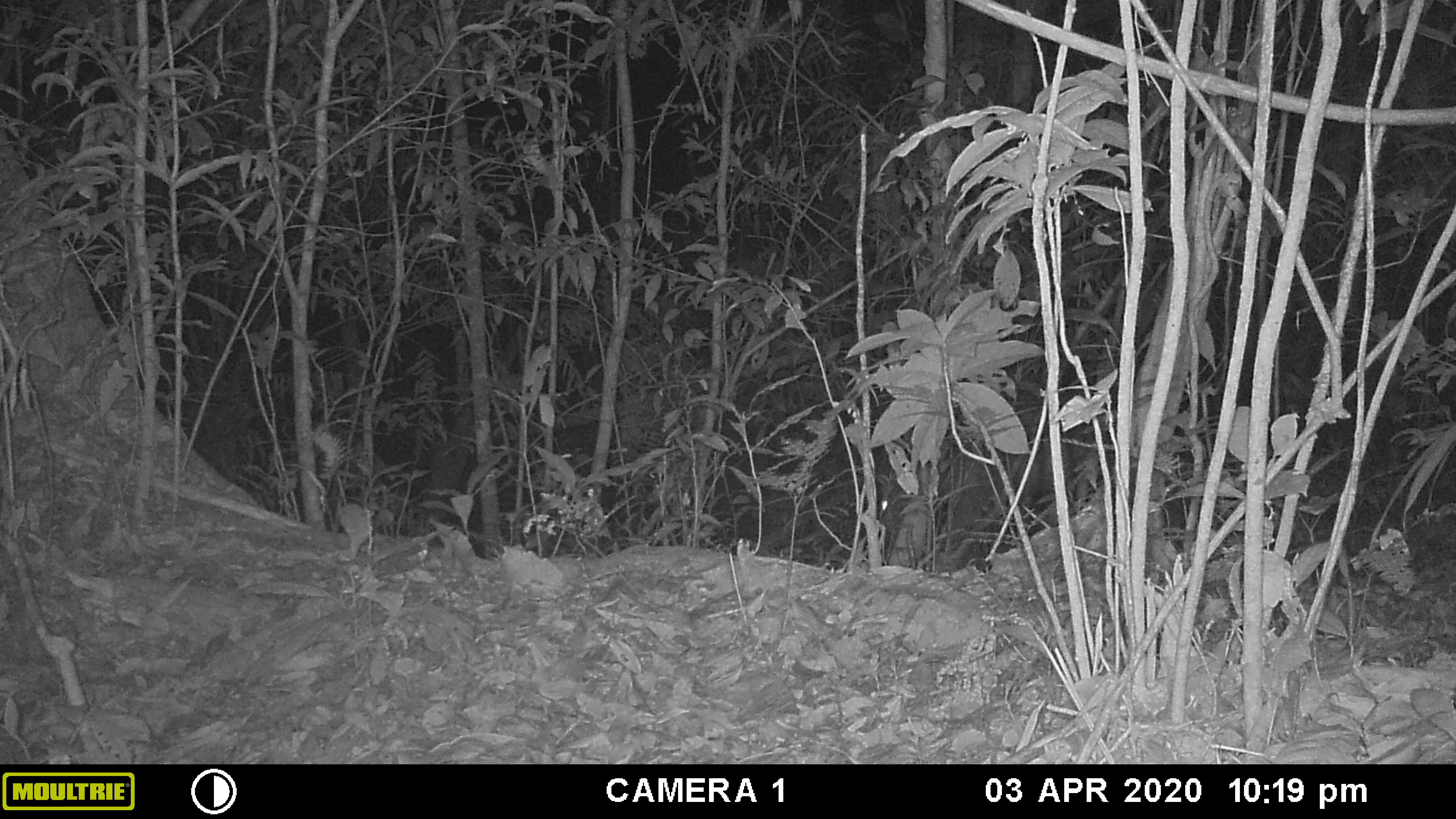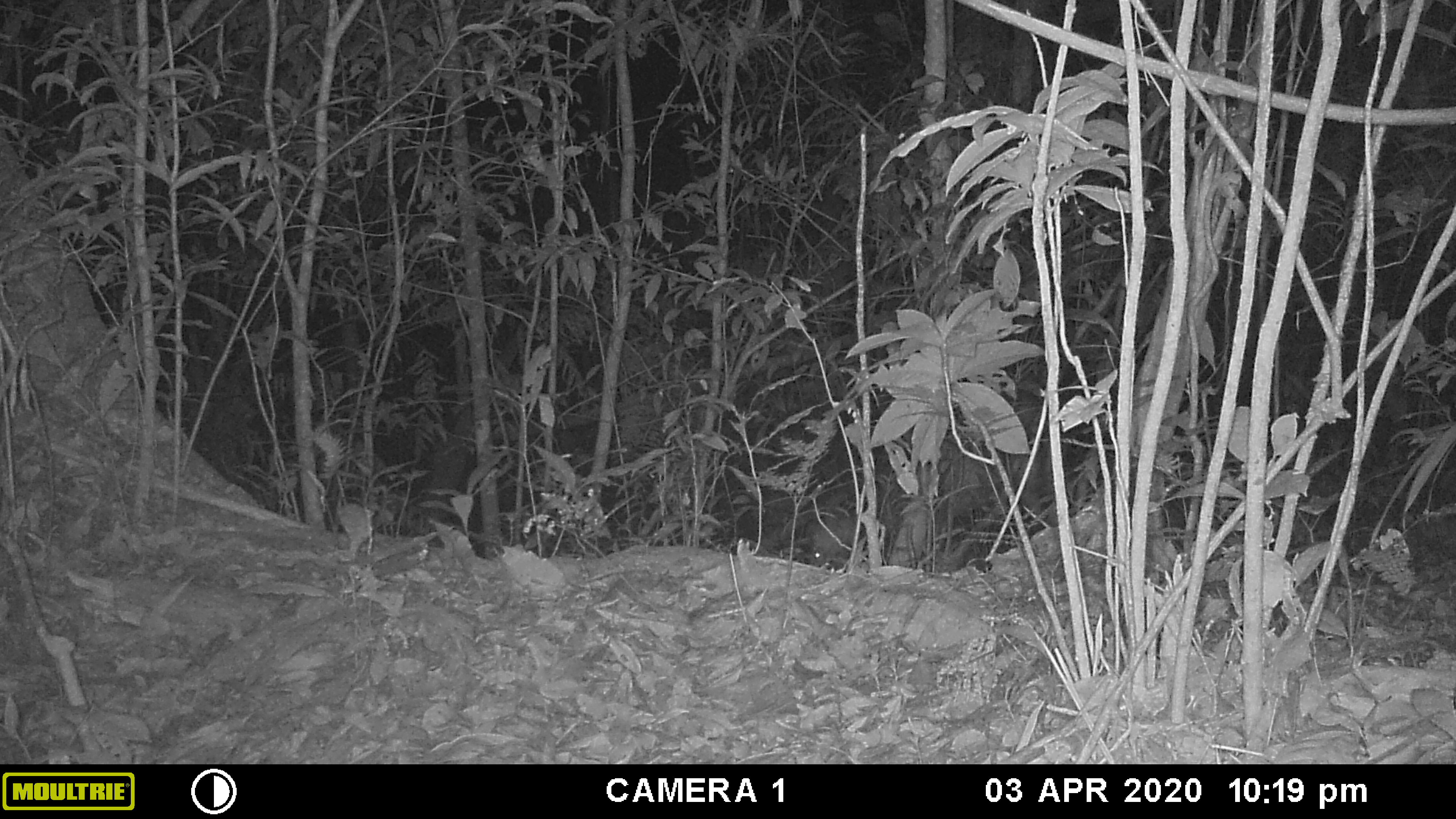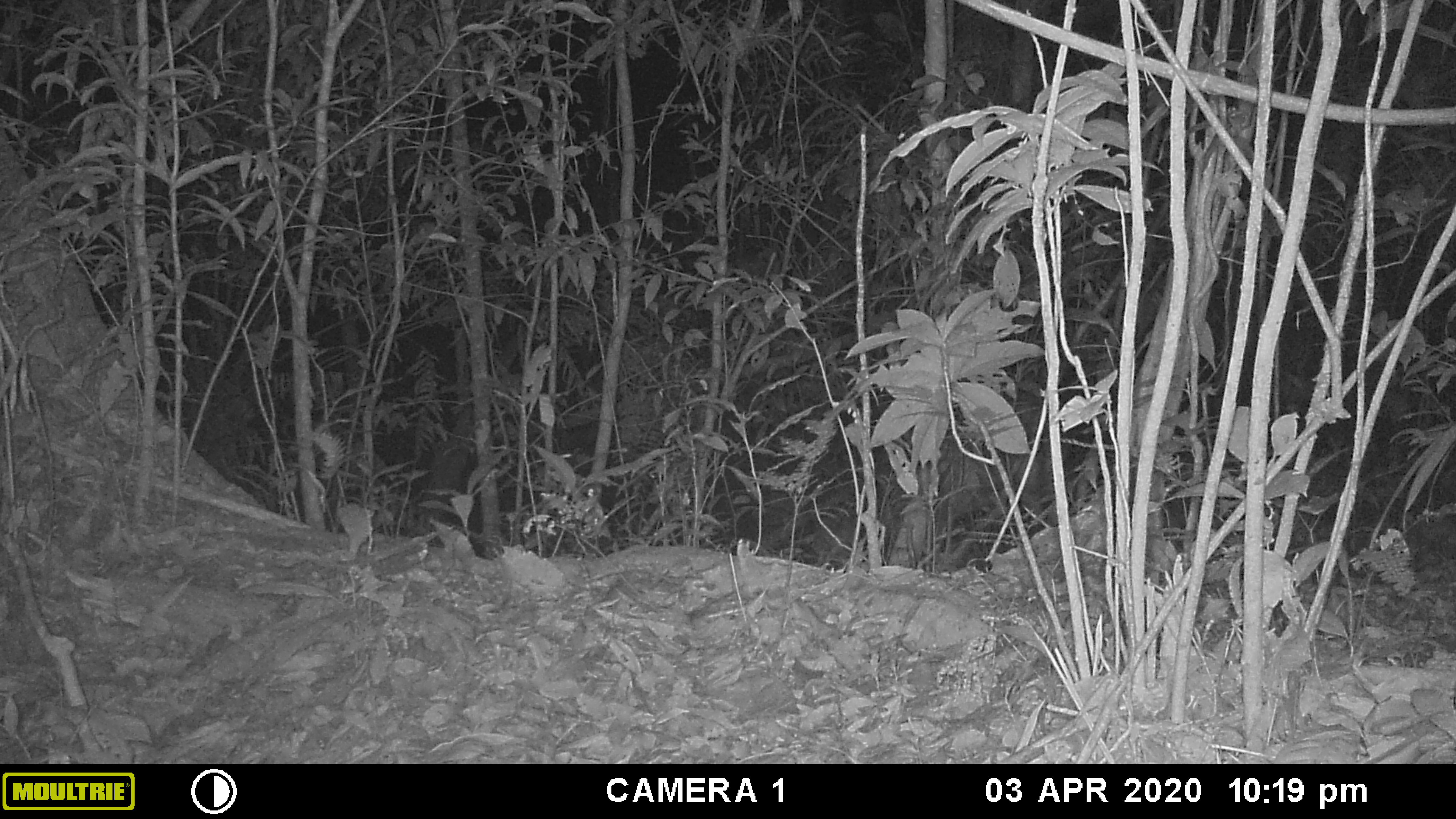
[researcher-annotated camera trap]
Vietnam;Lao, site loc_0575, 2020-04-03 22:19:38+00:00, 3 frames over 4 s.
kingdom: Animalia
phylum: Chordata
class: Mammalia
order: Artiodactyla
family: Cervidae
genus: Muntiacus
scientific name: Muntiacus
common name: muntjacs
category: unidentified muntjac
Unidentified muntjac (muntjacs) (Muntiacus). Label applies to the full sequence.